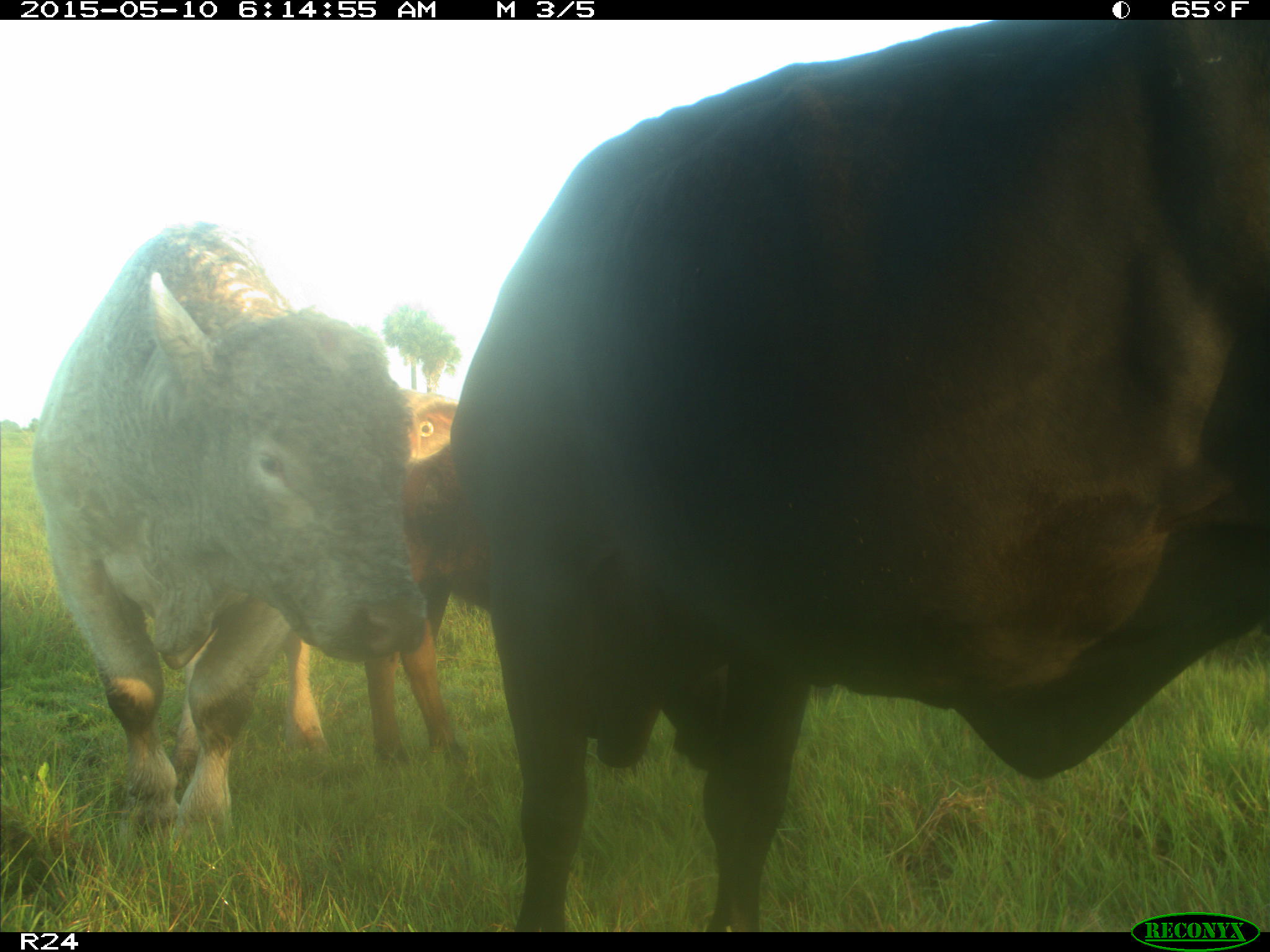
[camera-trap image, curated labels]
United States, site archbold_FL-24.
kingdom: Animalia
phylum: Chordata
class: Mammalia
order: Artiodactyla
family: Bovidae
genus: Bos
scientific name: Bos taurus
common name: domestic cow